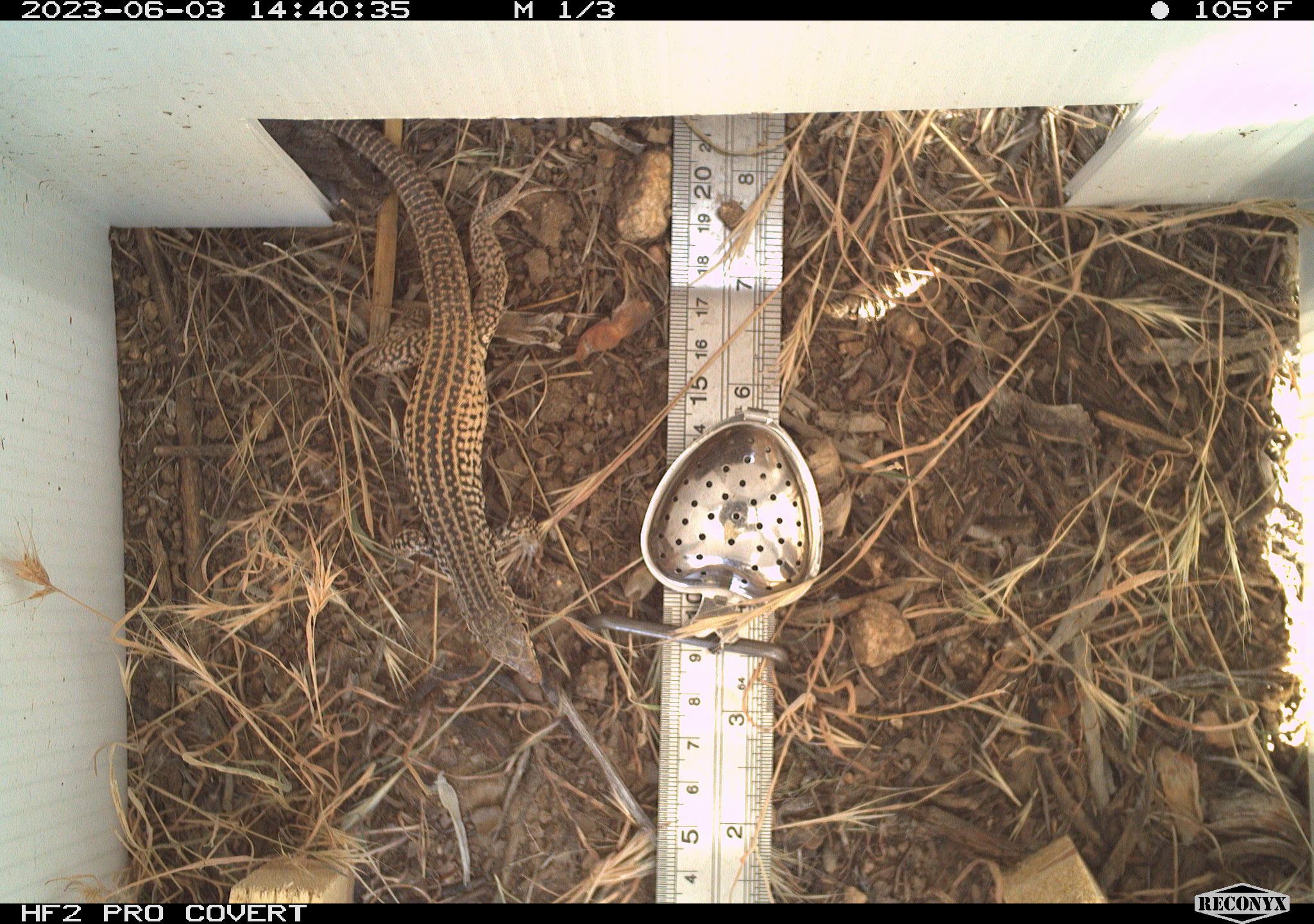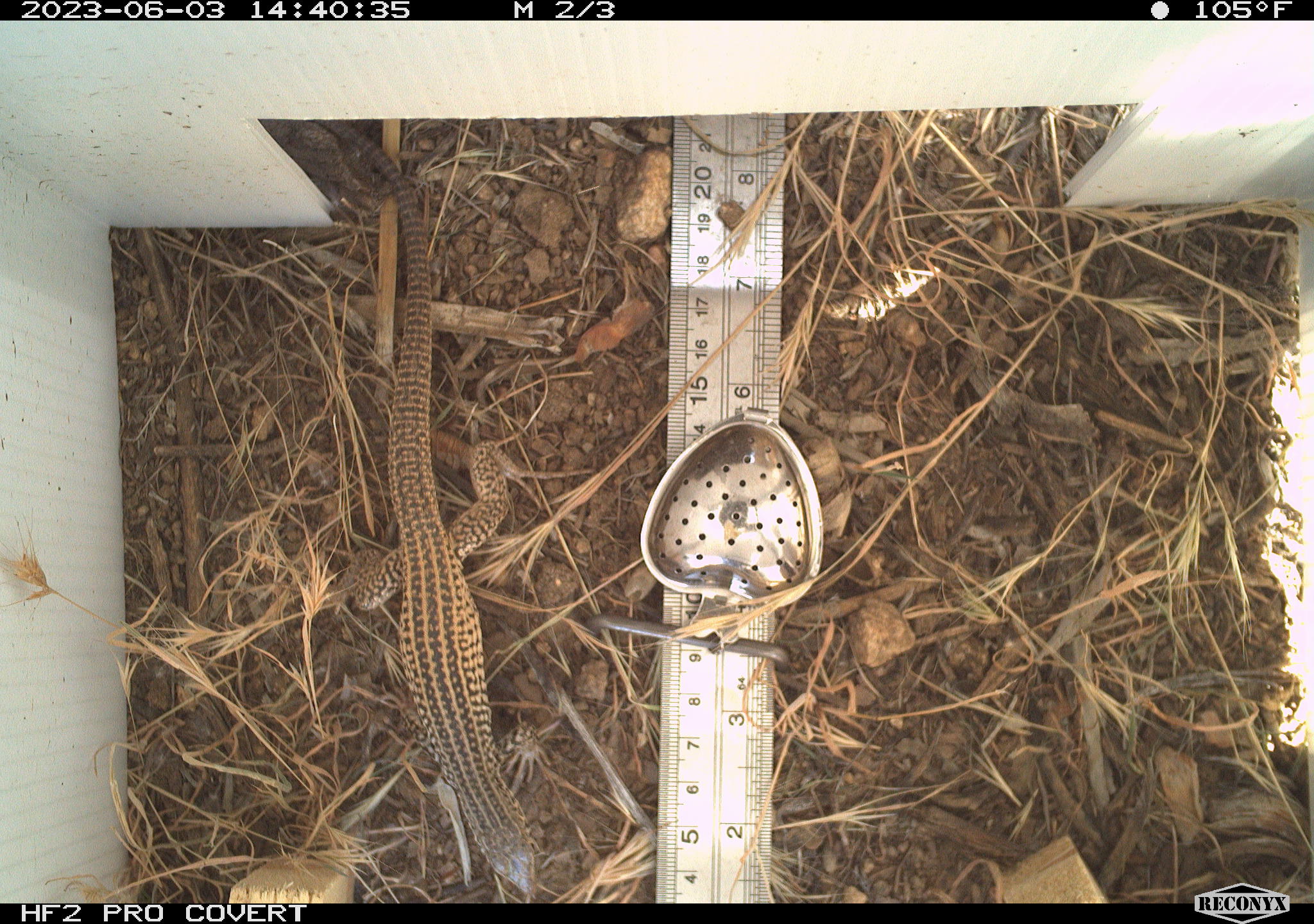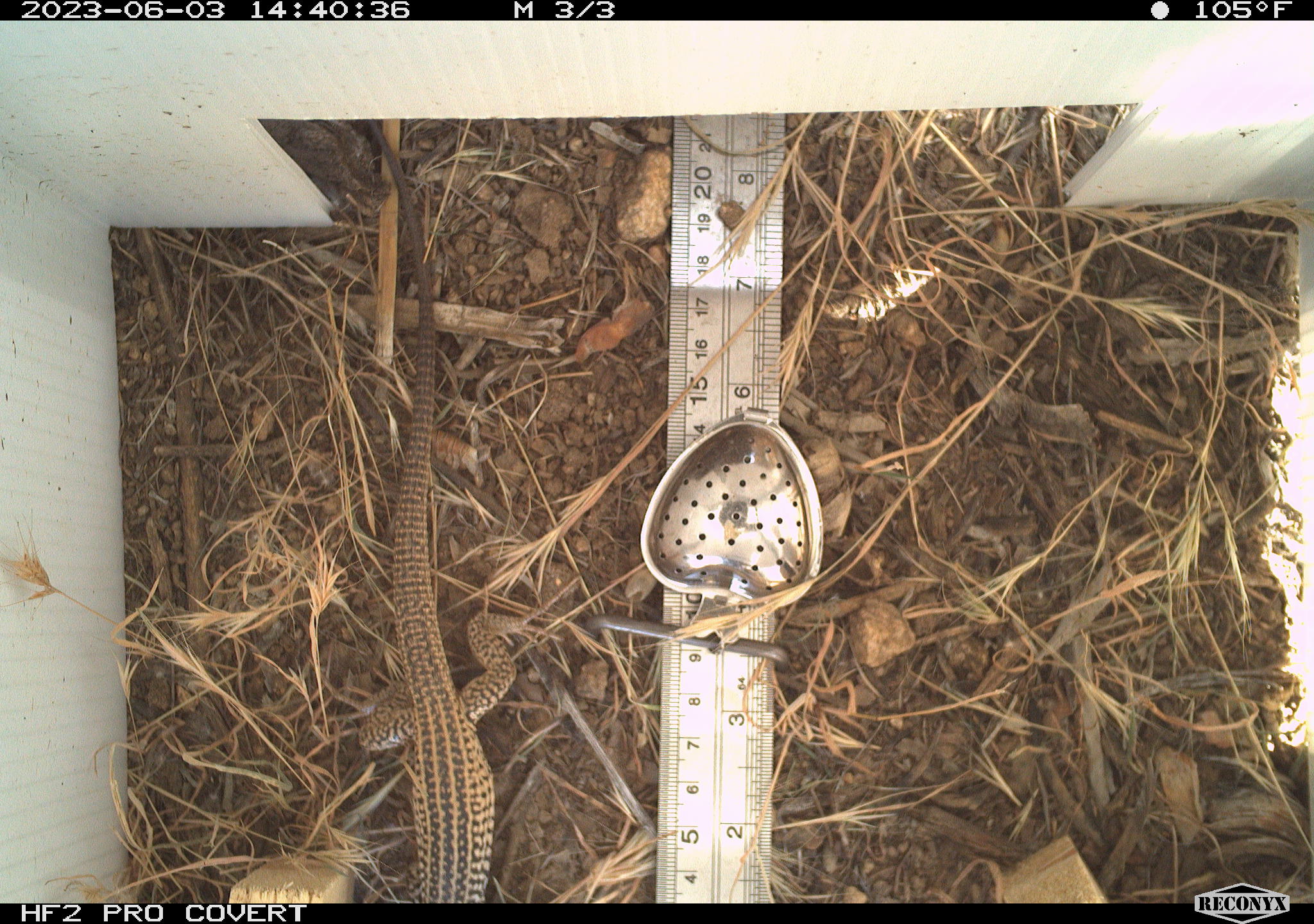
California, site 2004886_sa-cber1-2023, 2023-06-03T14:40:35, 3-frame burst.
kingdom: Animalia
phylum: Chordata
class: Reptilia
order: Squamata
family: Teiidae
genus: Aspidoscelis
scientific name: Aspidoscelis tigris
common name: western whiptail